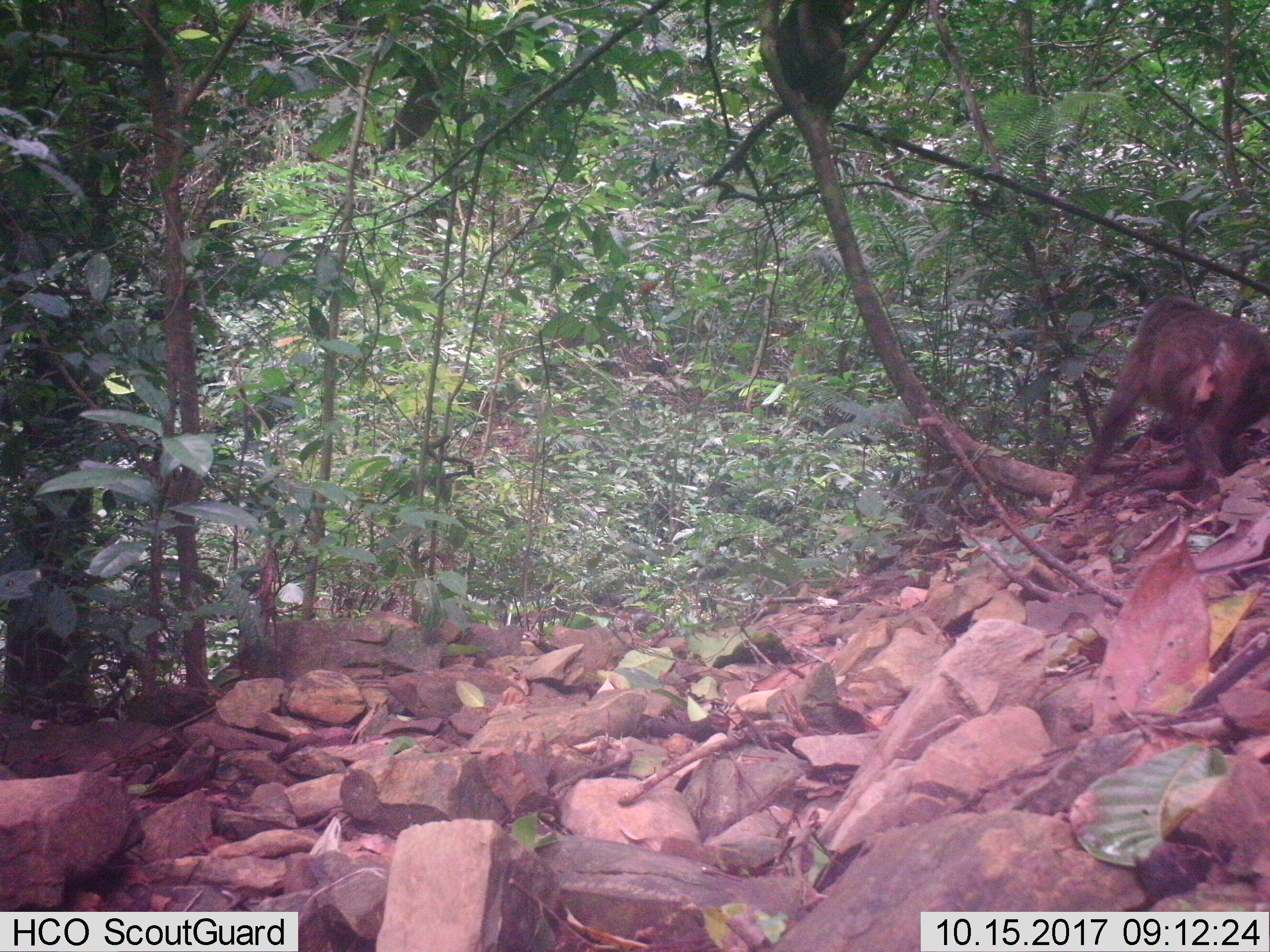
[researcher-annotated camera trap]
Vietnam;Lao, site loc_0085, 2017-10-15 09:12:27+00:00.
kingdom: Animalia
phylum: Chordata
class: Mammalia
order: Primates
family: Cercopithecidae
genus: Macaca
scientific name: Macaca arctoides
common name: stump-tailed macaque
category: stump tailed macaque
Stump tailed macaque (stump-tailed macaque) (Macaca arctoides). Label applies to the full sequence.